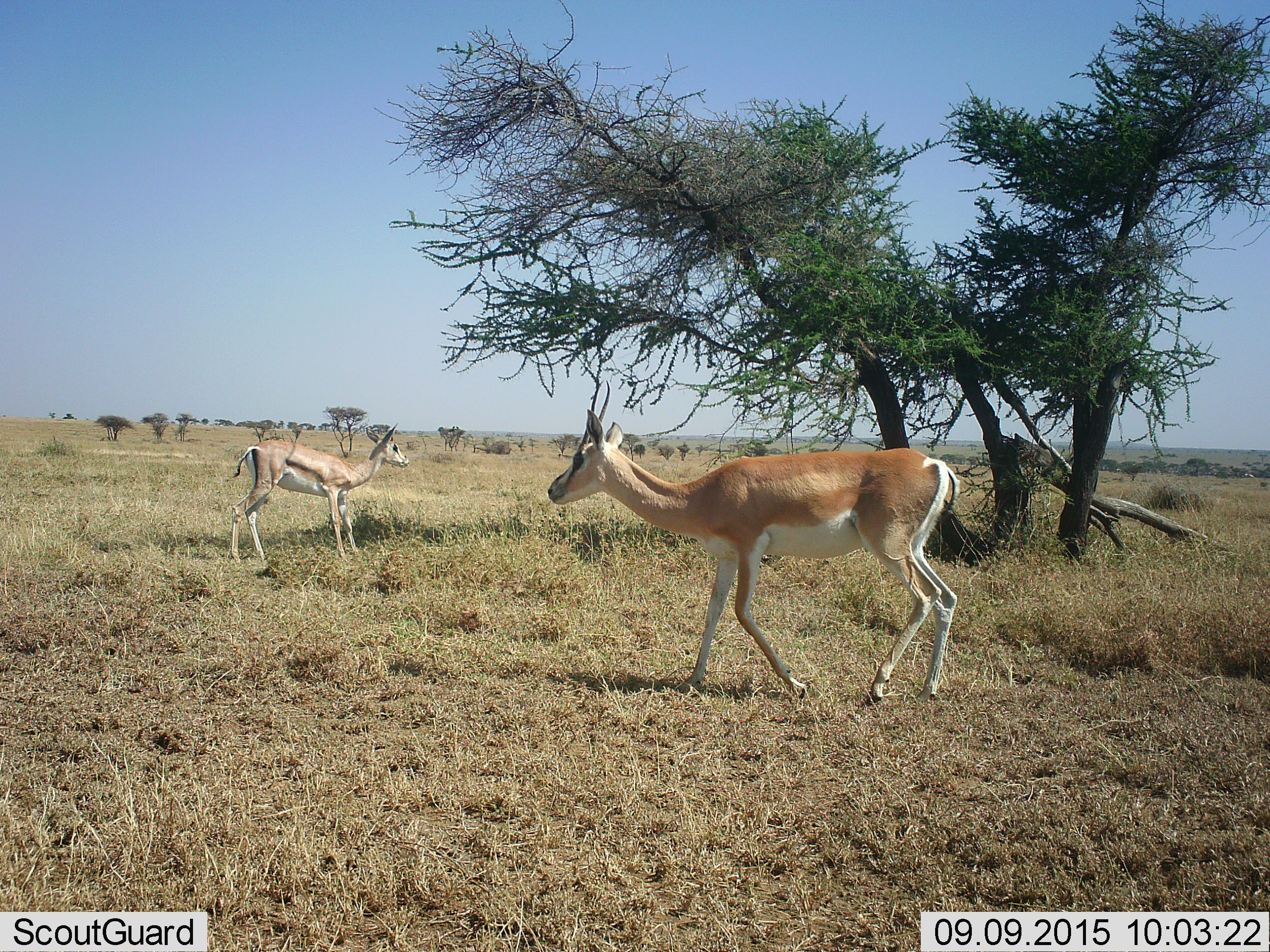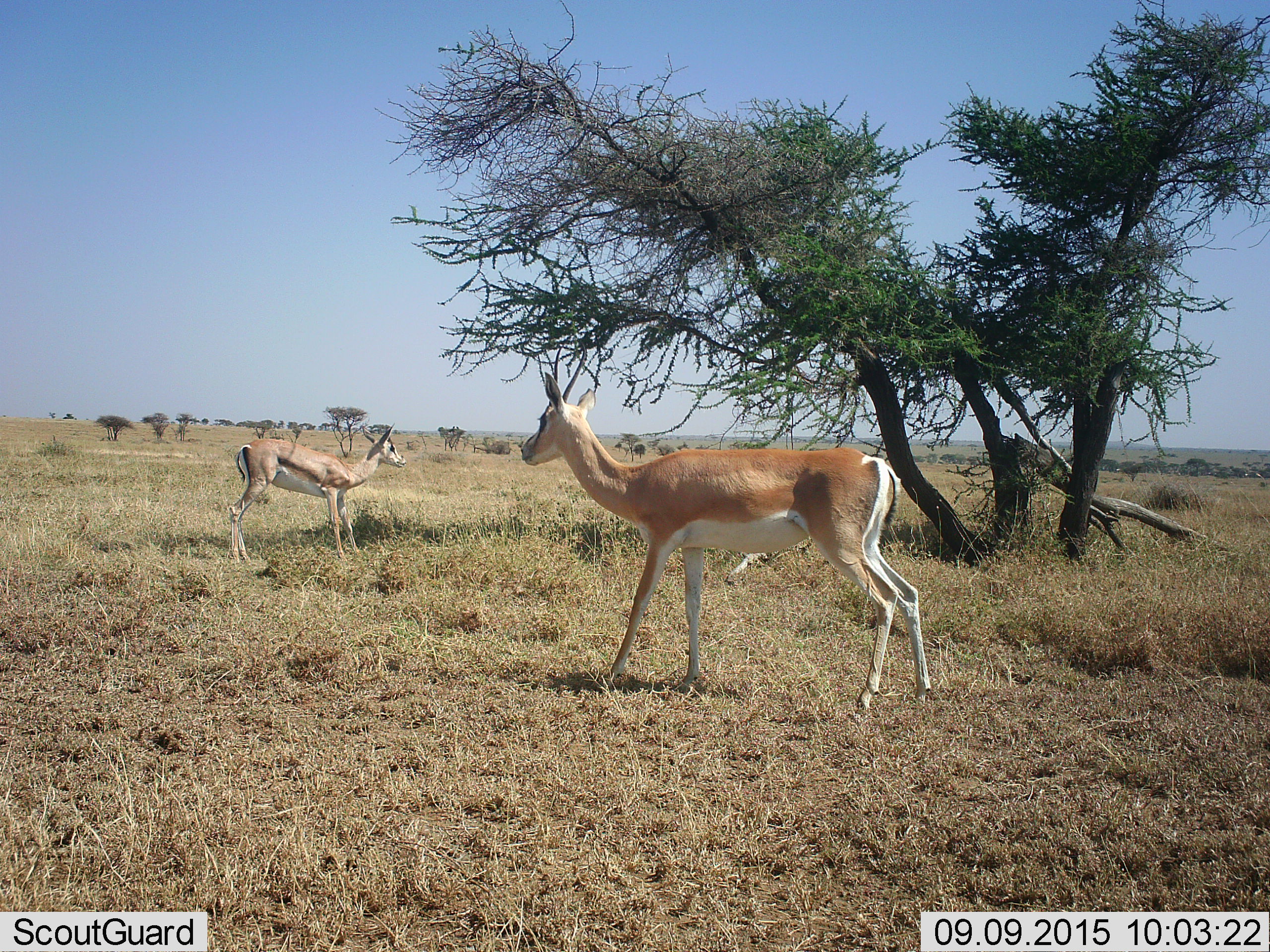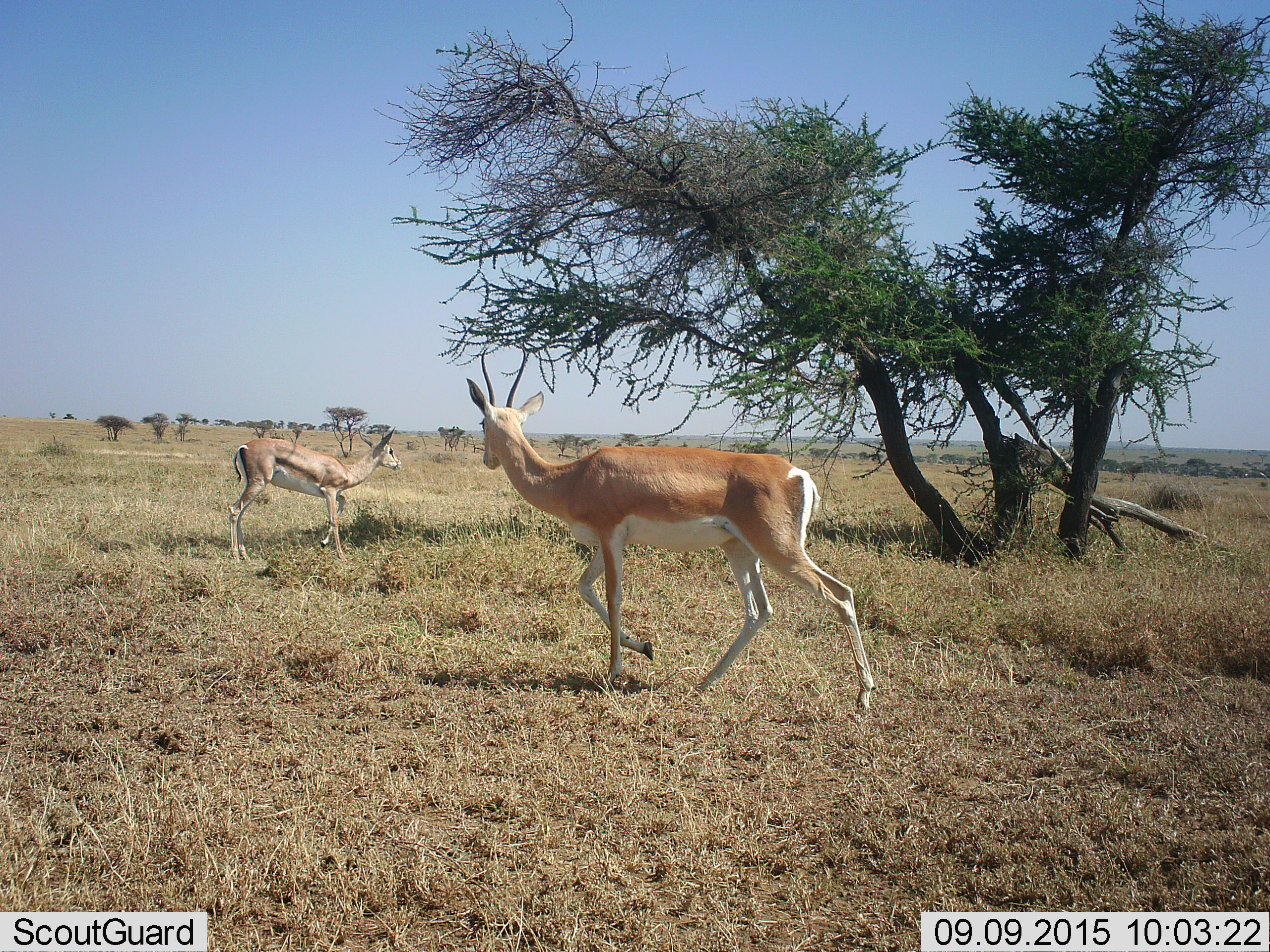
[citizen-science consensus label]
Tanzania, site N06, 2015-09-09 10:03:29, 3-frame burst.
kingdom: Animalia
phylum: Chordata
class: Mammalia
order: Artiodactyla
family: Bovidae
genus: Nanger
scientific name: Nanger granti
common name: grant's gazelle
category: gazellegrants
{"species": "gazellegrants (grant's gazelle) (Nanger granti)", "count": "2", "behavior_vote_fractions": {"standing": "67%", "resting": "0%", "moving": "67%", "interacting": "0%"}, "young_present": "22%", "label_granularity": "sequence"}